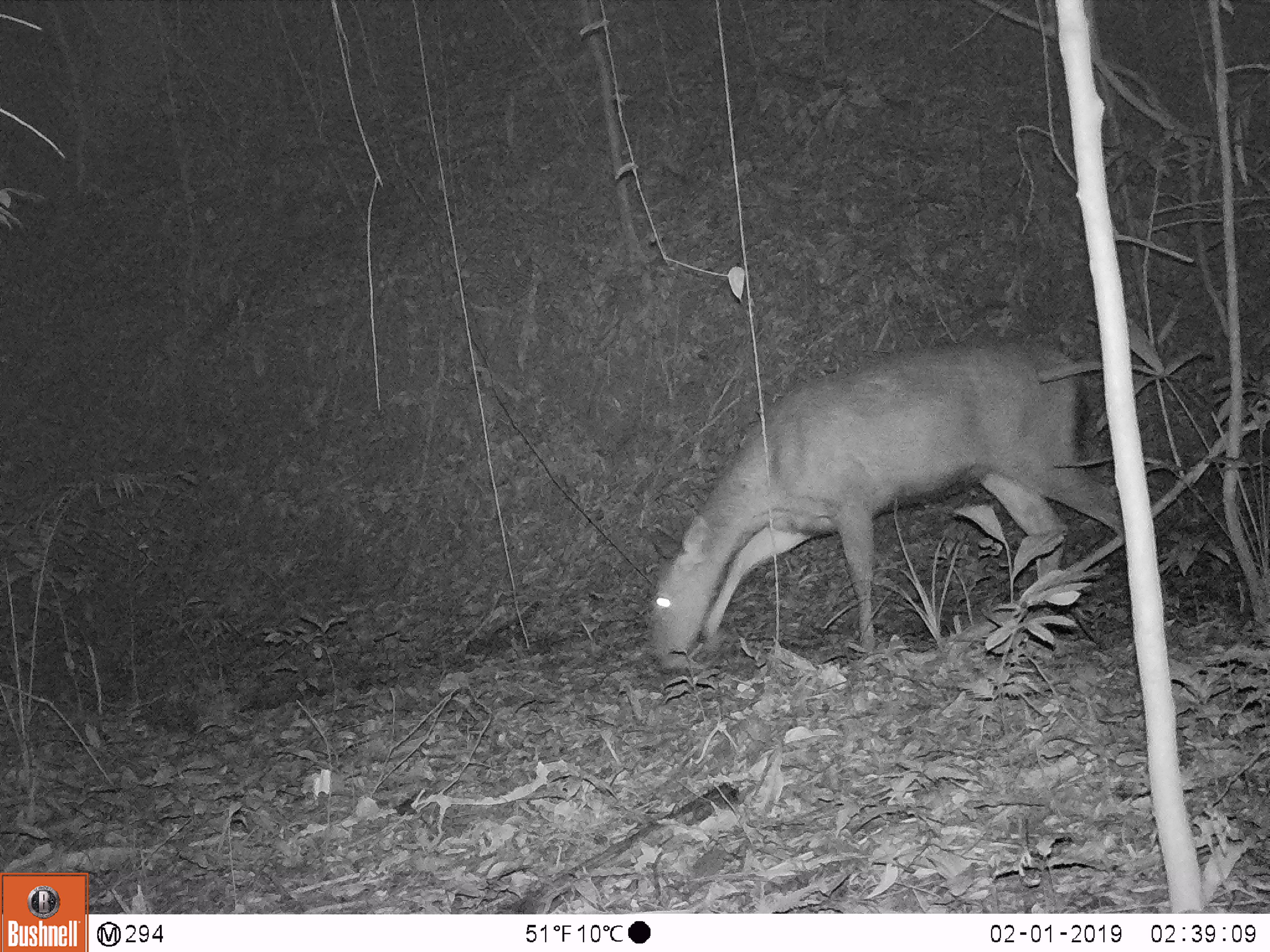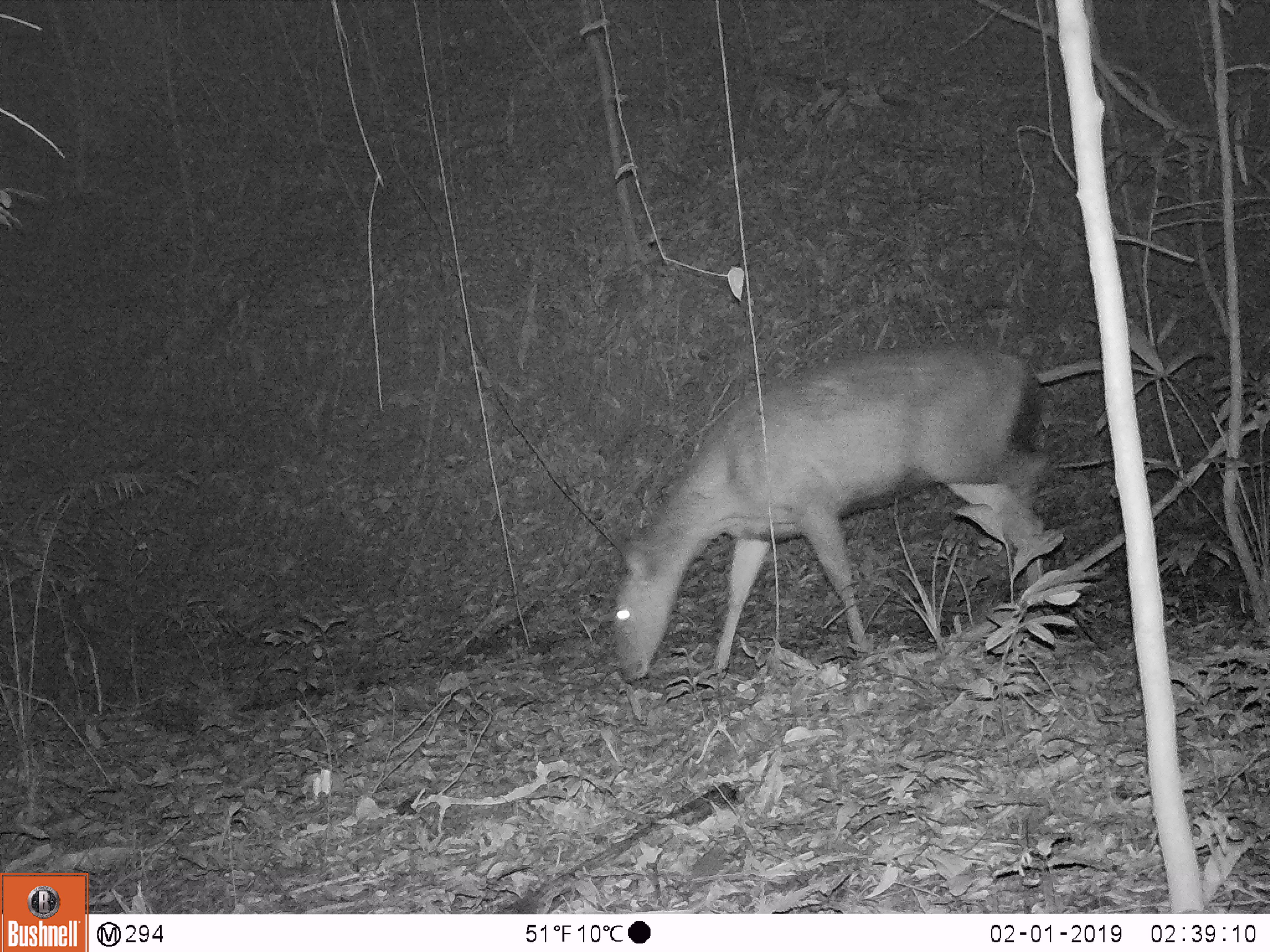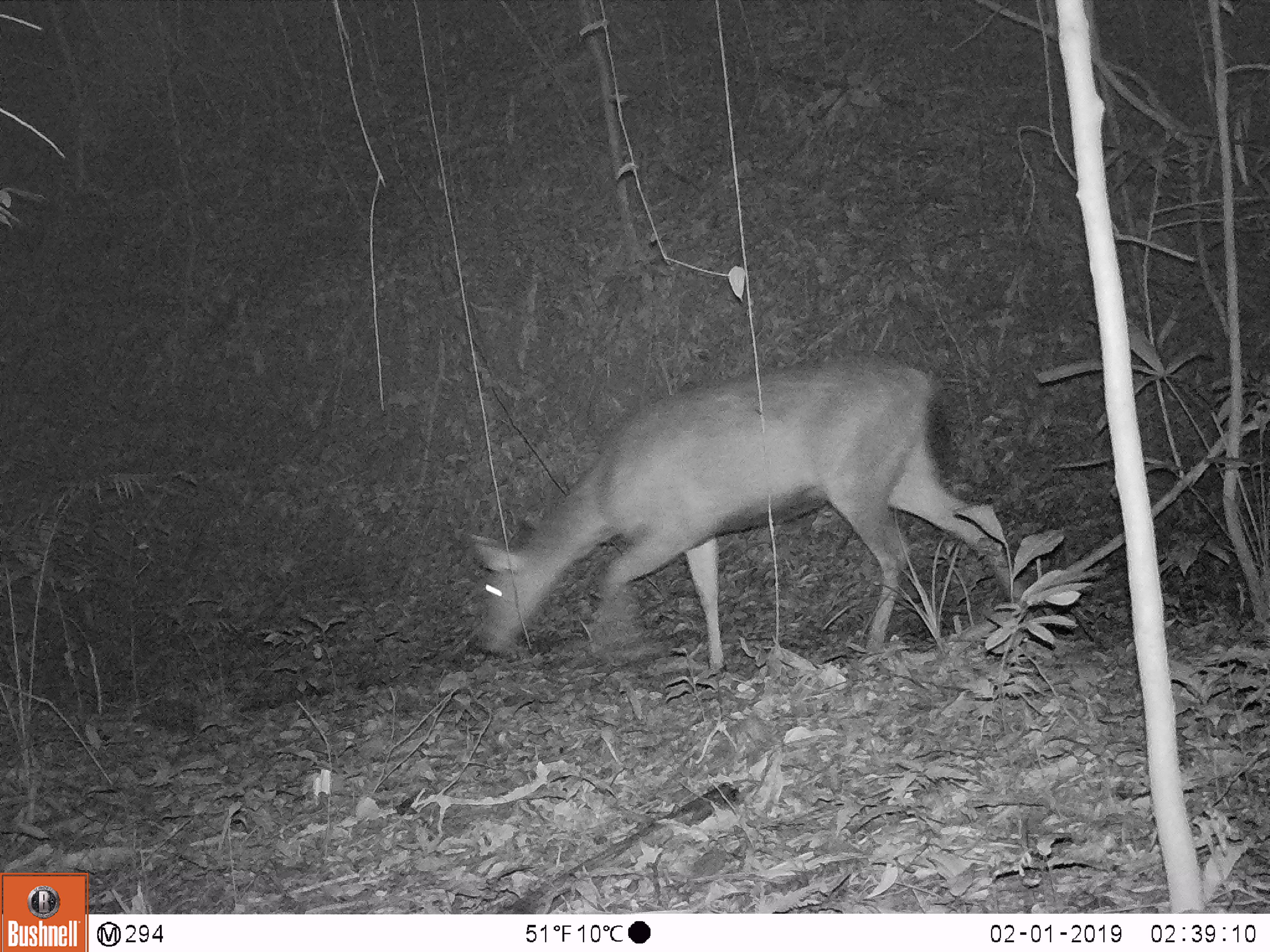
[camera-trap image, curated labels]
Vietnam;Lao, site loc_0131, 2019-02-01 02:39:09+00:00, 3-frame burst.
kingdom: Animalia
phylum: Chordata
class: Mammalia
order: Artiodactyla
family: Cervidae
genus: Rusa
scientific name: Rusa unicolor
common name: sambar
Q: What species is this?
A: Sambar (Rusa unicolor).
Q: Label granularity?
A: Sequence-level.